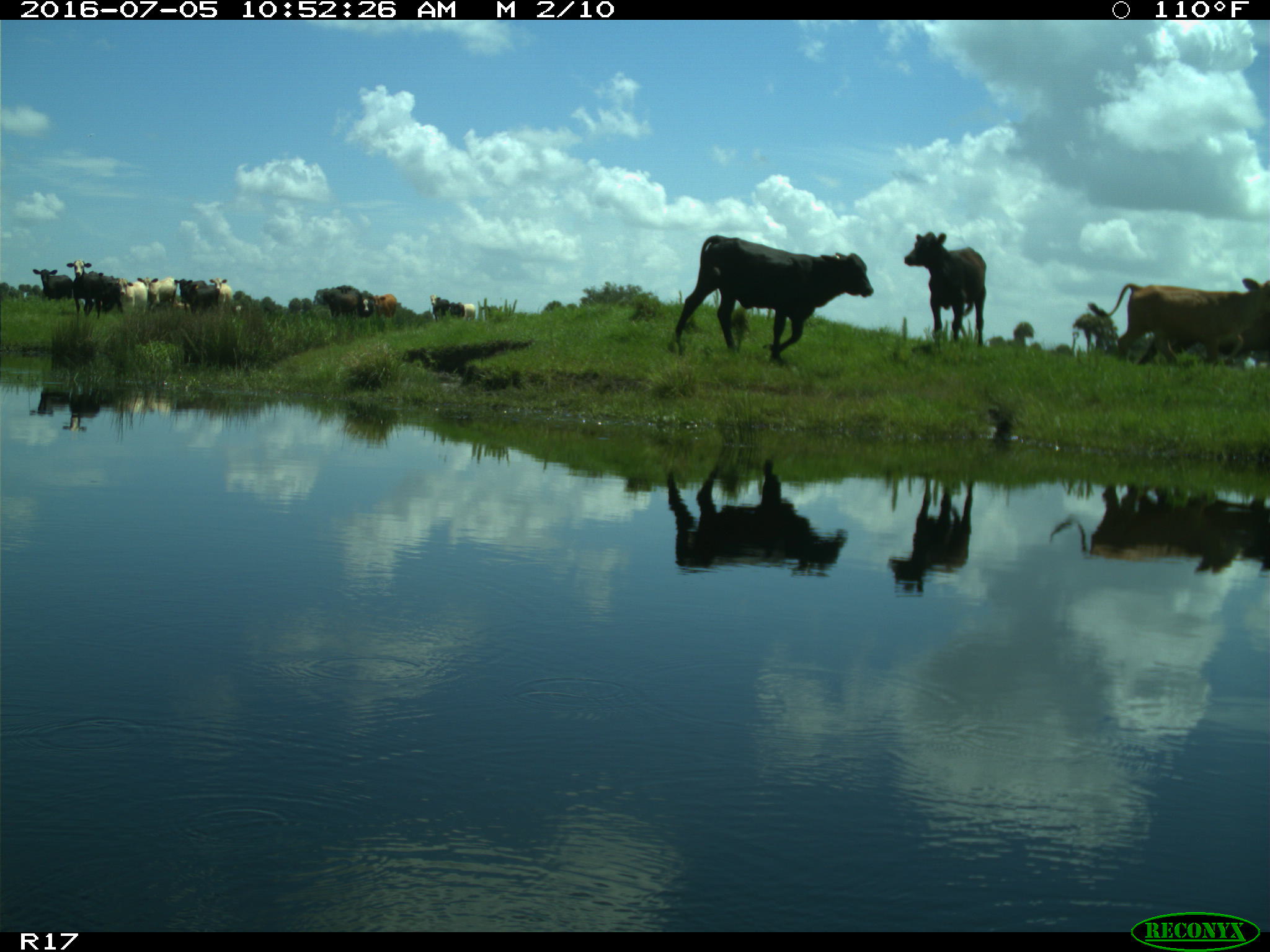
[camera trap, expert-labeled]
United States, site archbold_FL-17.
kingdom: Animalia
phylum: Chordata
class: Mammalia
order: Artiodactyla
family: Bovidae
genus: Bos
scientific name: Bos taurus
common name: domestic cow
Bos taurus (domestic cow).